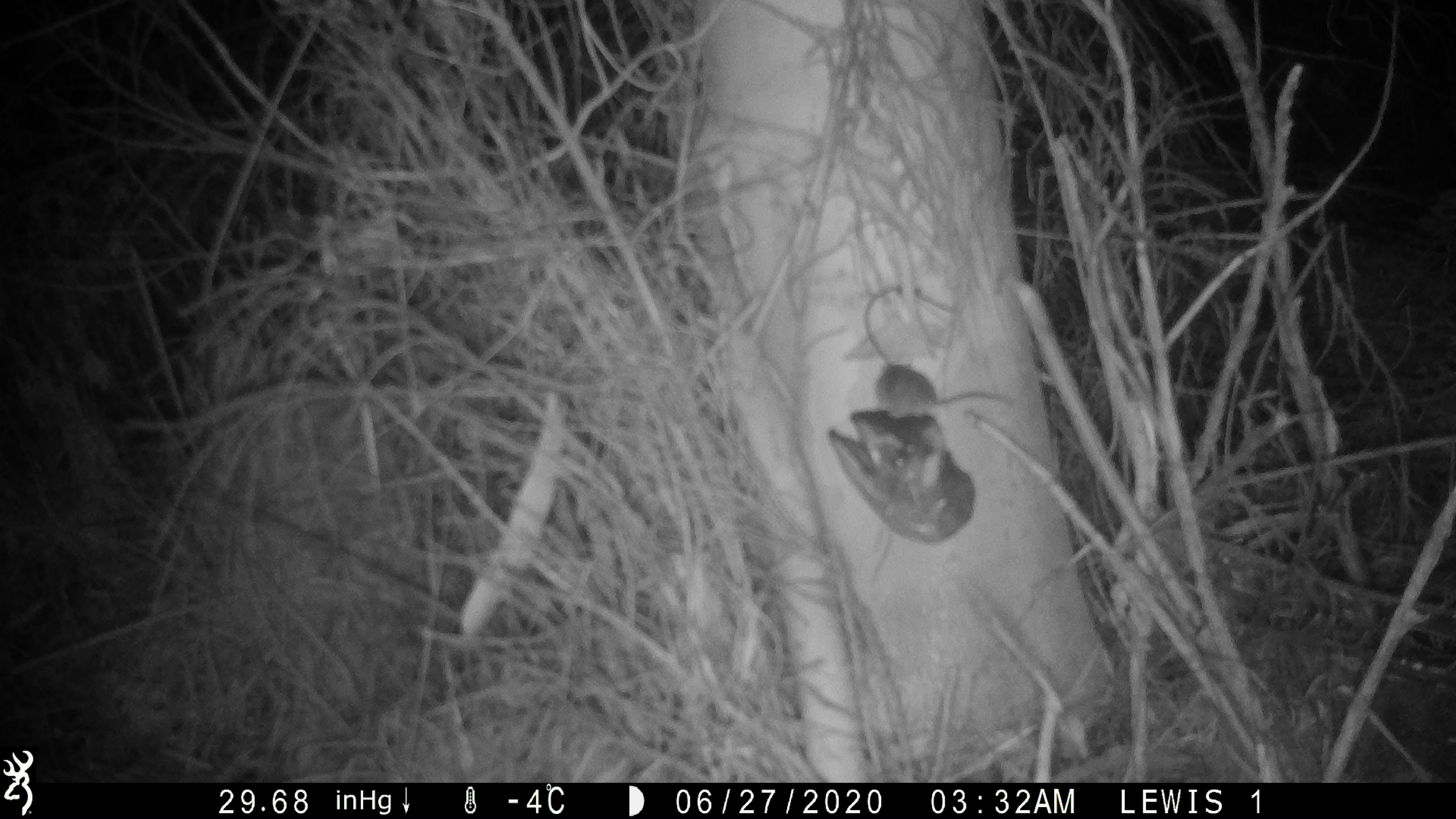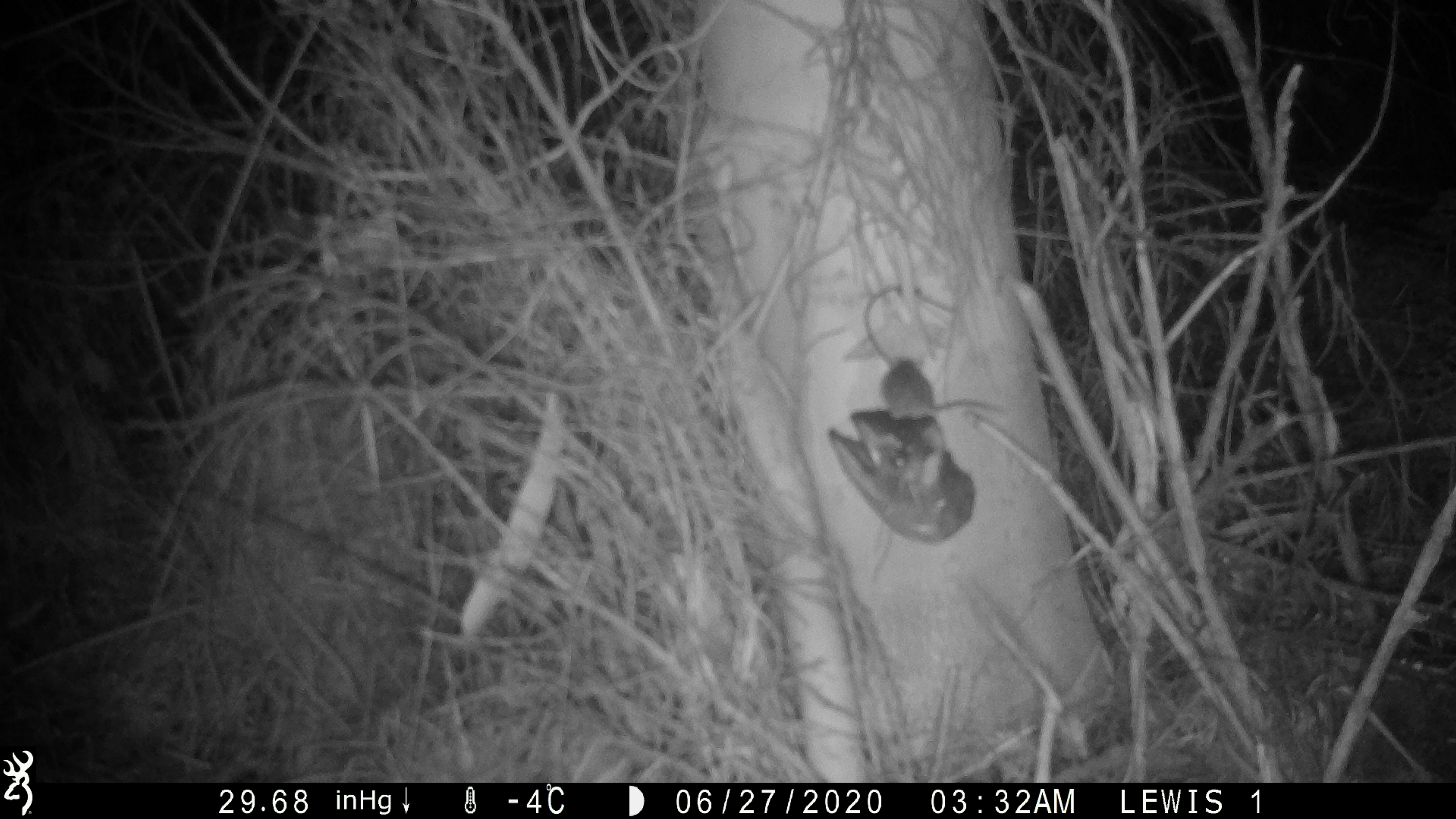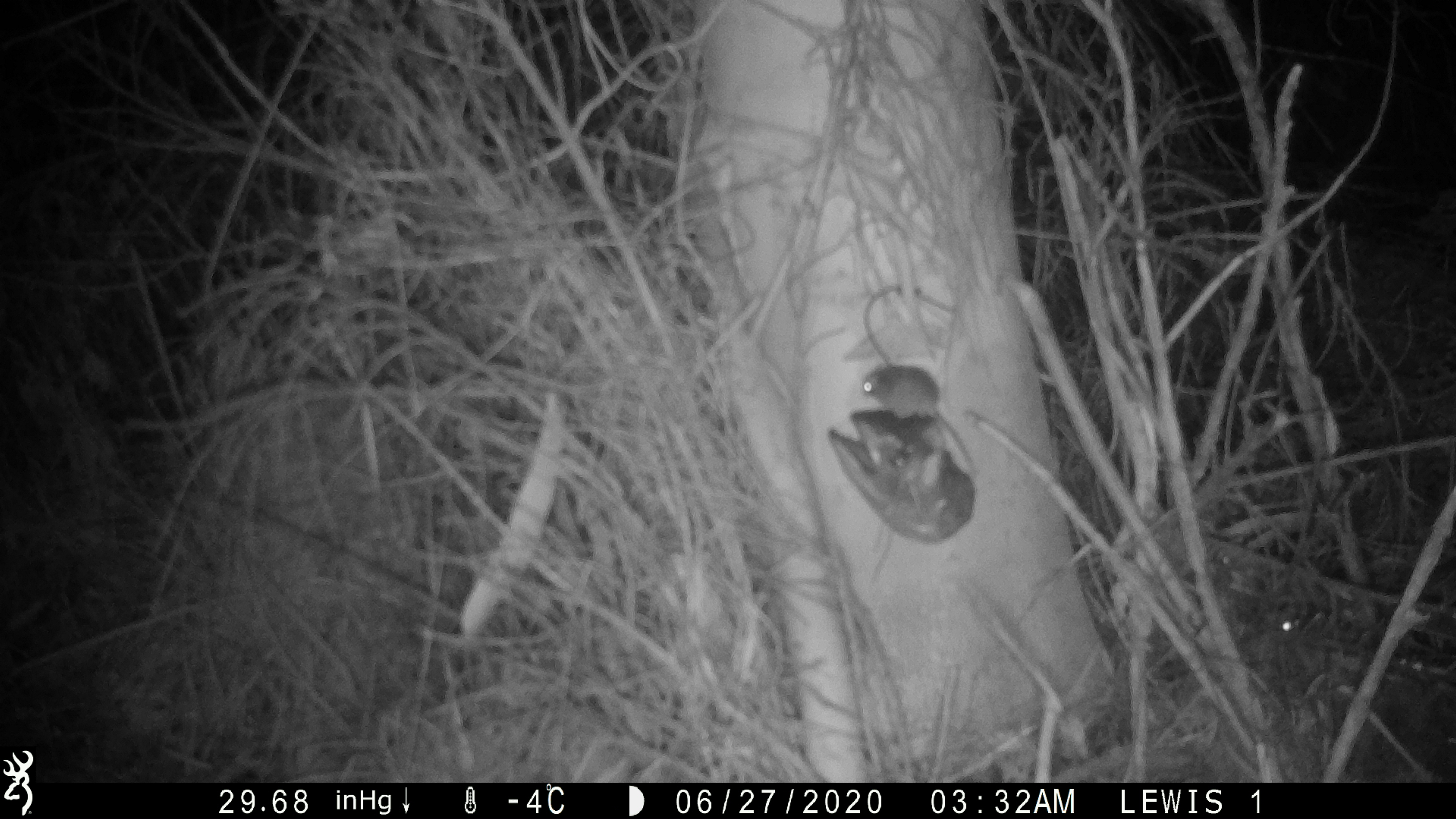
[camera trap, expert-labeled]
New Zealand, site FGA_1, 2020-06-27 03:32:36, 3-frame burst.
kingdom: Animalia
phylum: Chordata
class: Mammalia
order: Rodentia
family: Muridae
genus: Mus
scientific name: Mus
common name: mouse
Mouse (Mus).